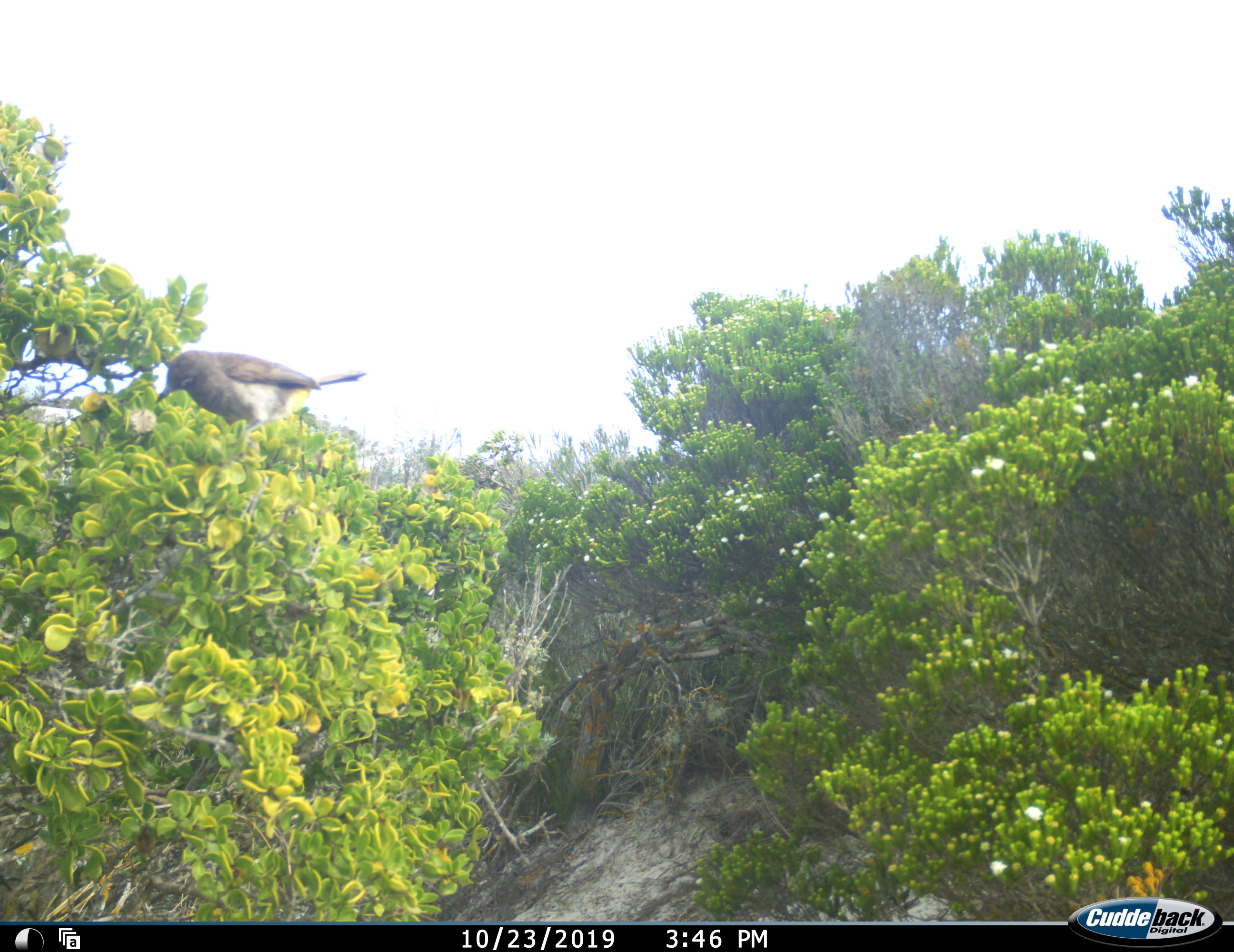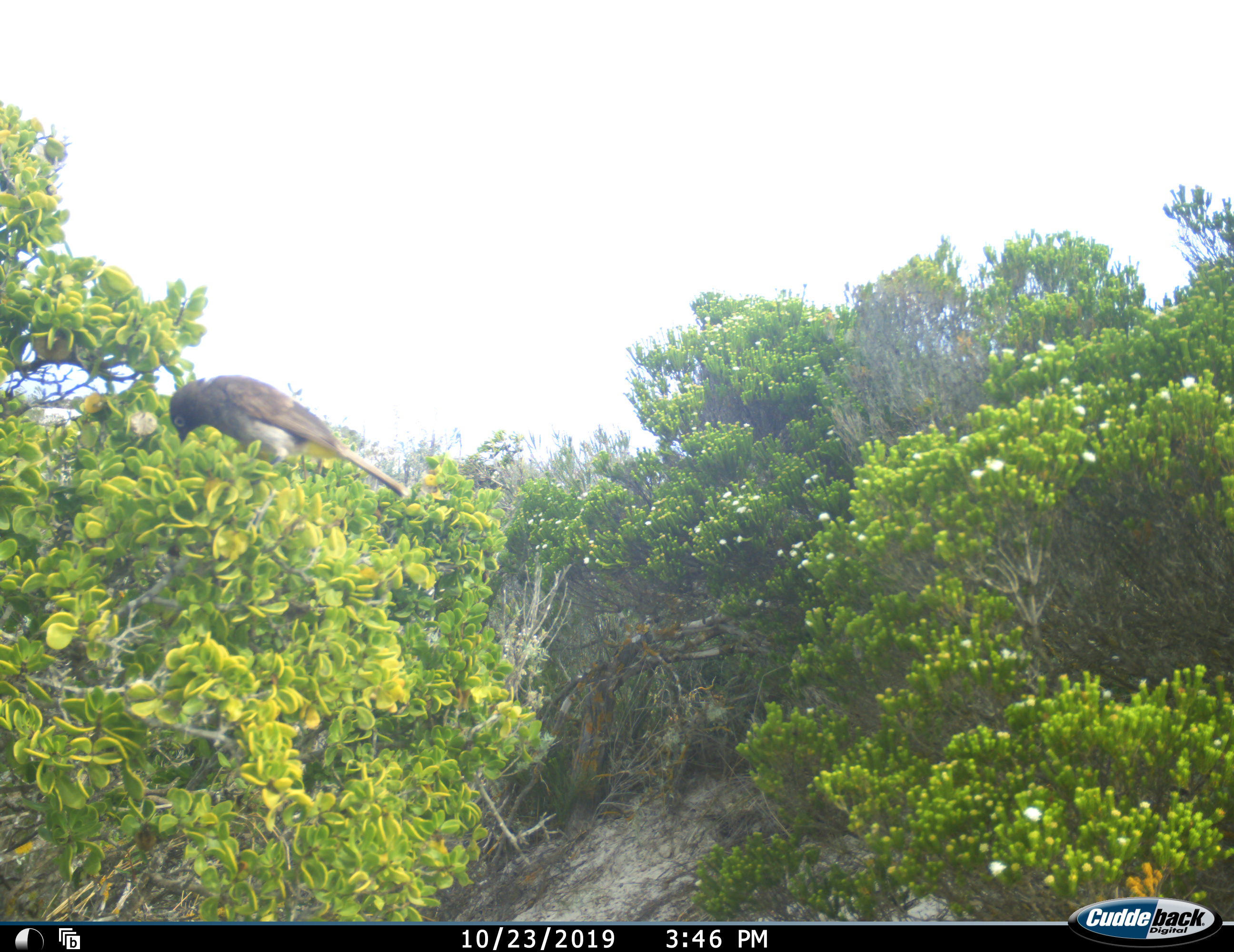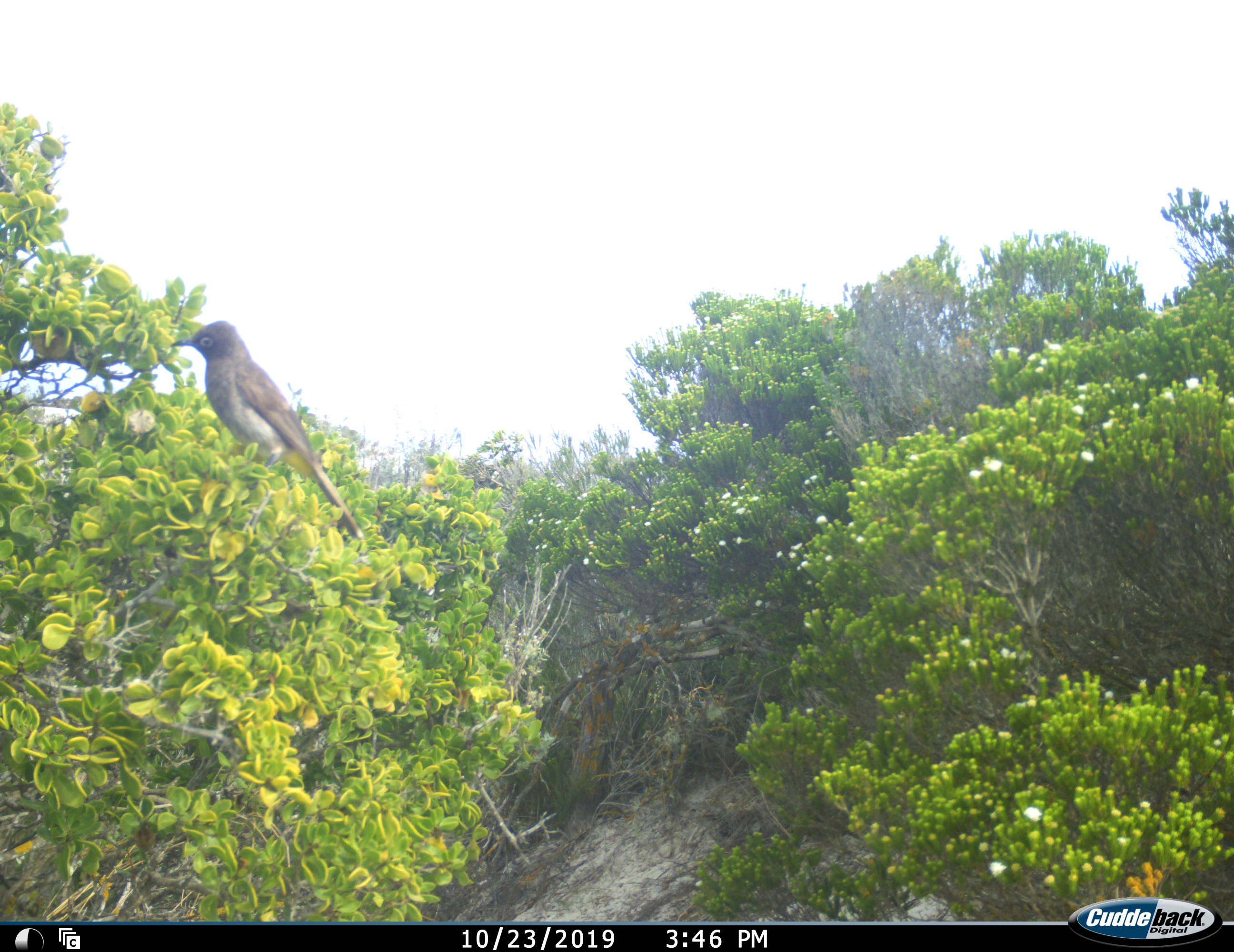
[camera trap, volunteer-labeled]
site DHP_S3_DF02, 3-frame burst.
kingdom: Animalia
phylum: Chordata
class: Aves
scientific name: Aves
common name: bird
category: birdother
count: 1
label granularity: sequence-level